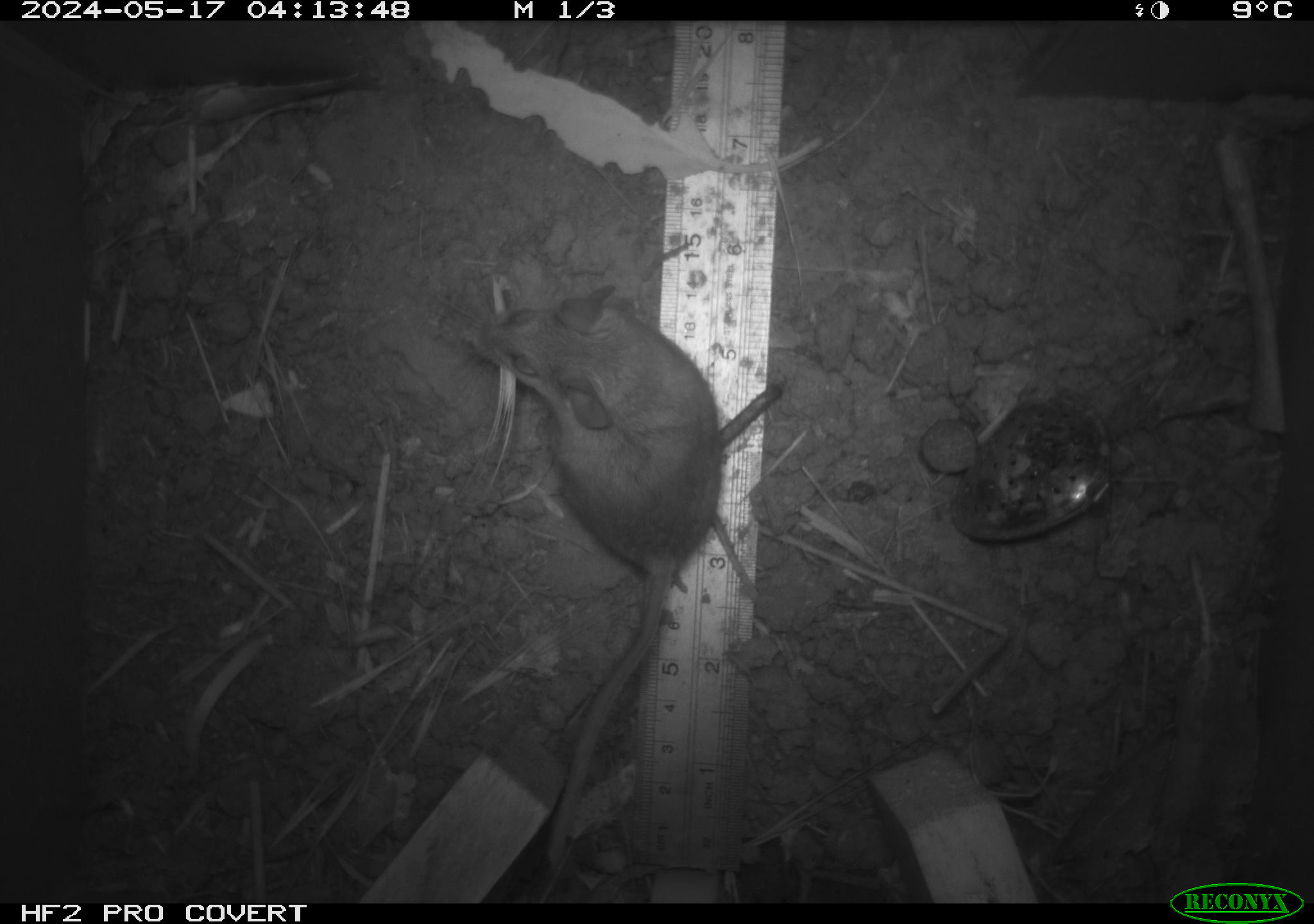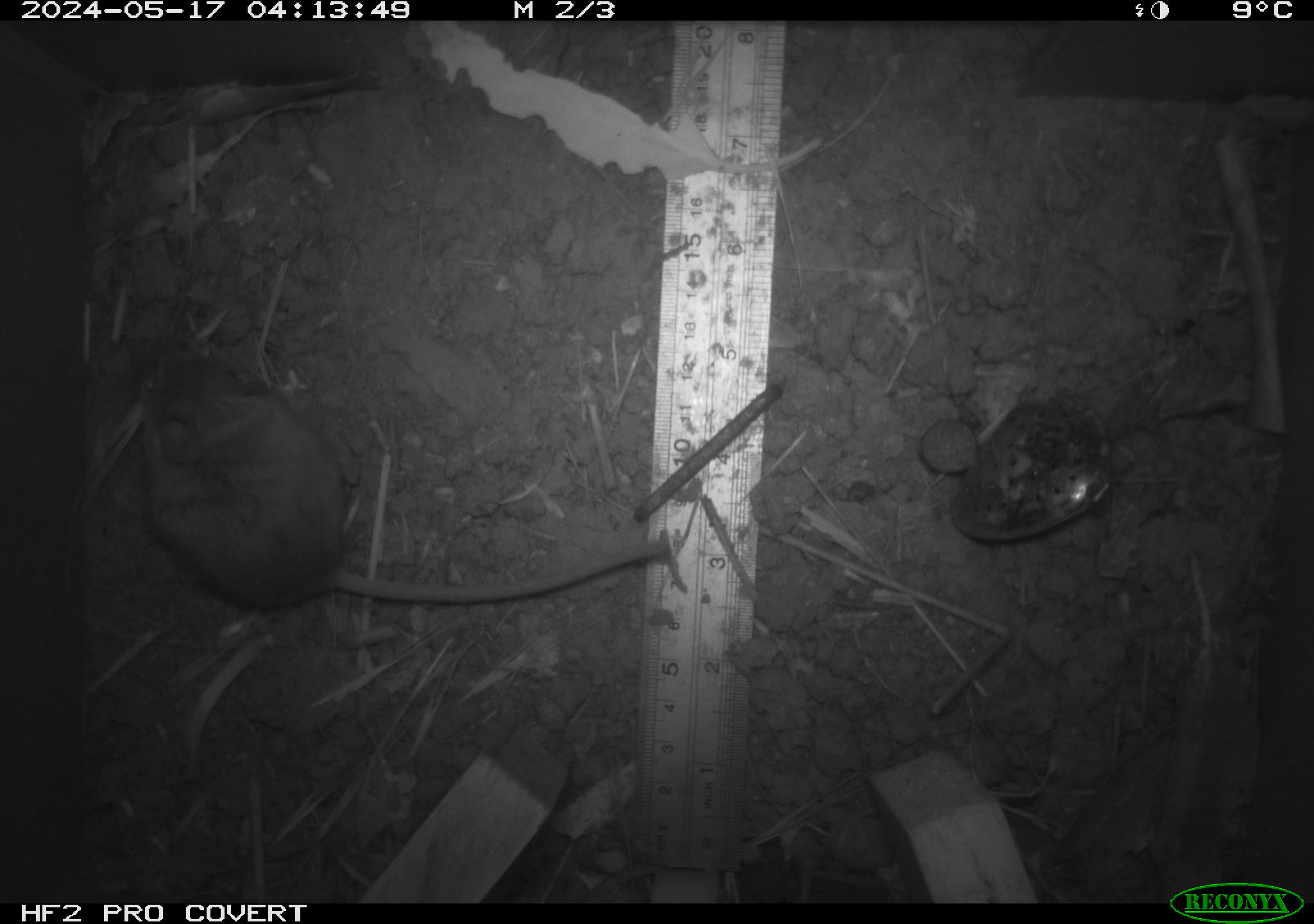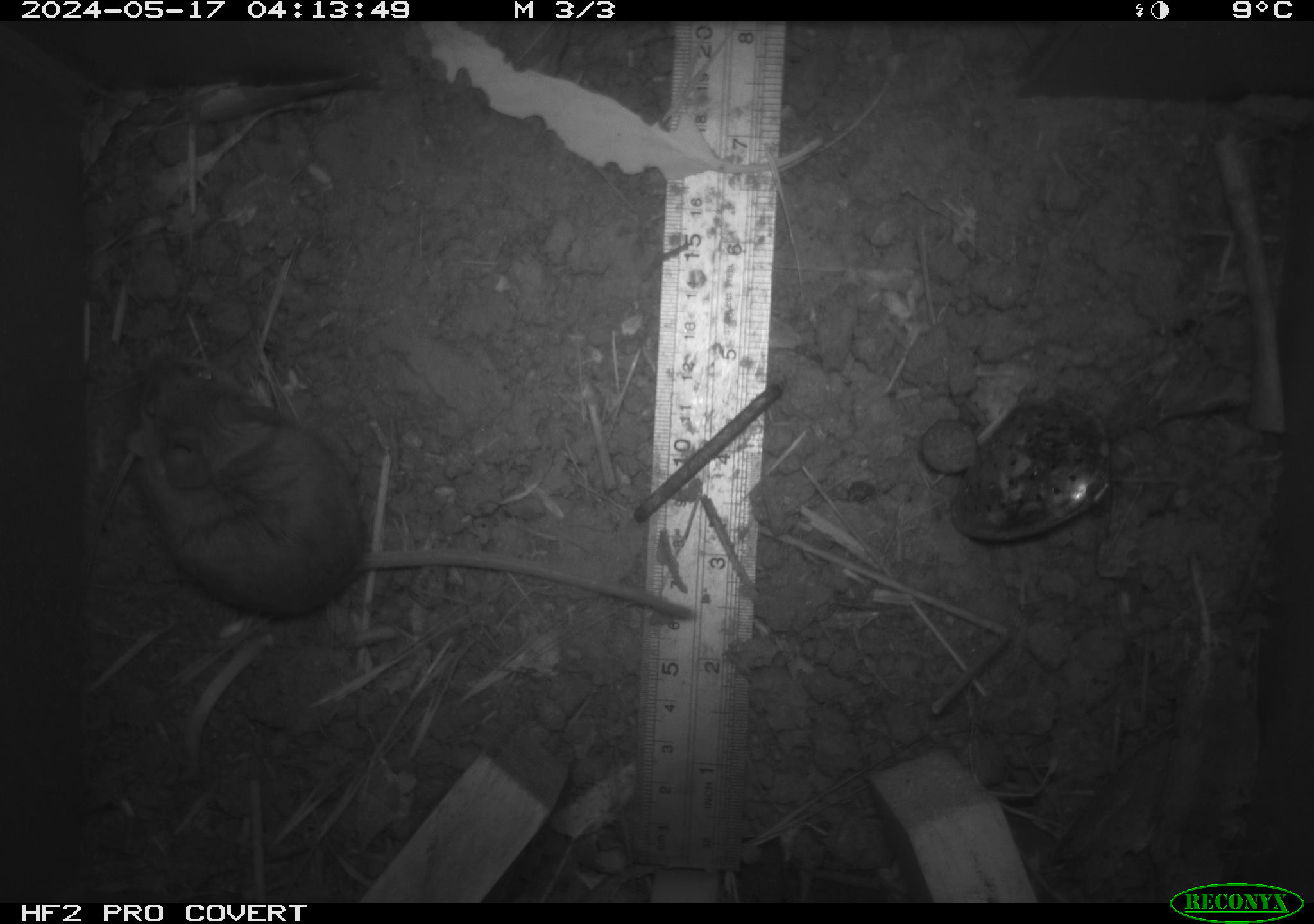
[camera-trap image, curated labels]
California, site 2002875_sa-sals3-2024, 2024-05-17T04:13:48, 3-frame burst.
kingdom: Animalia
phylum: Chordata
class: Mammalia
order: Rodentia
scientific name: Rodentia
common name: mouse species